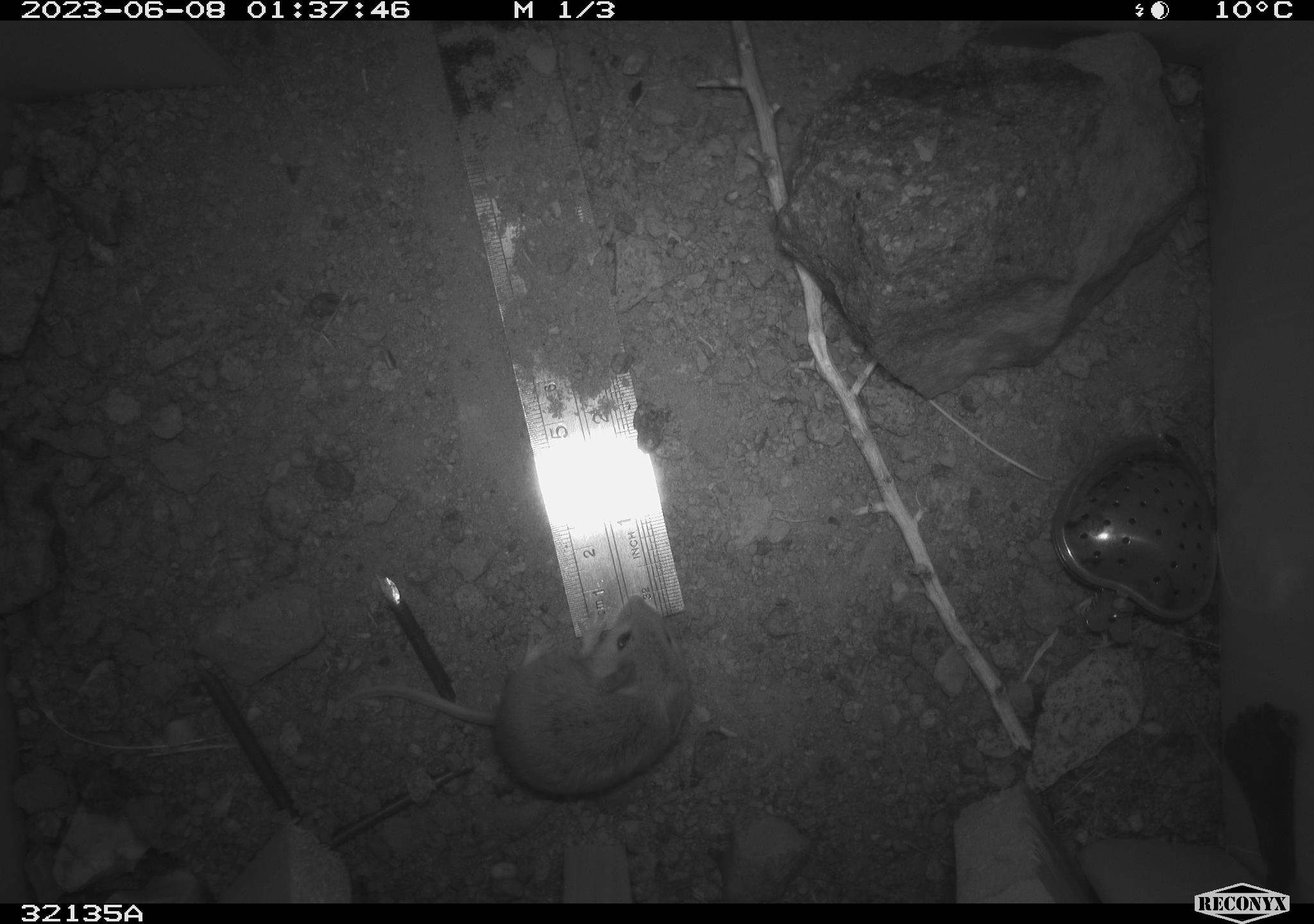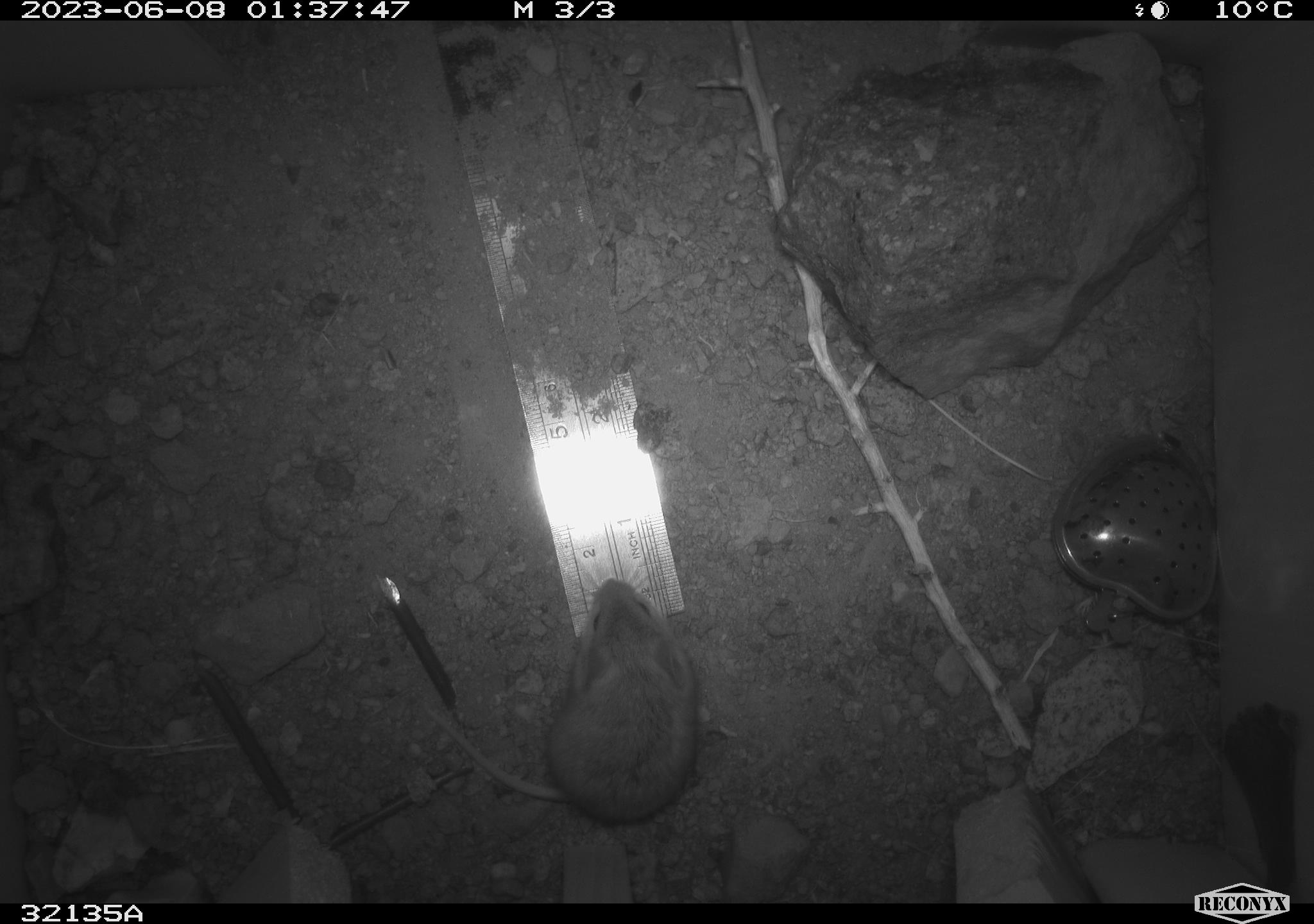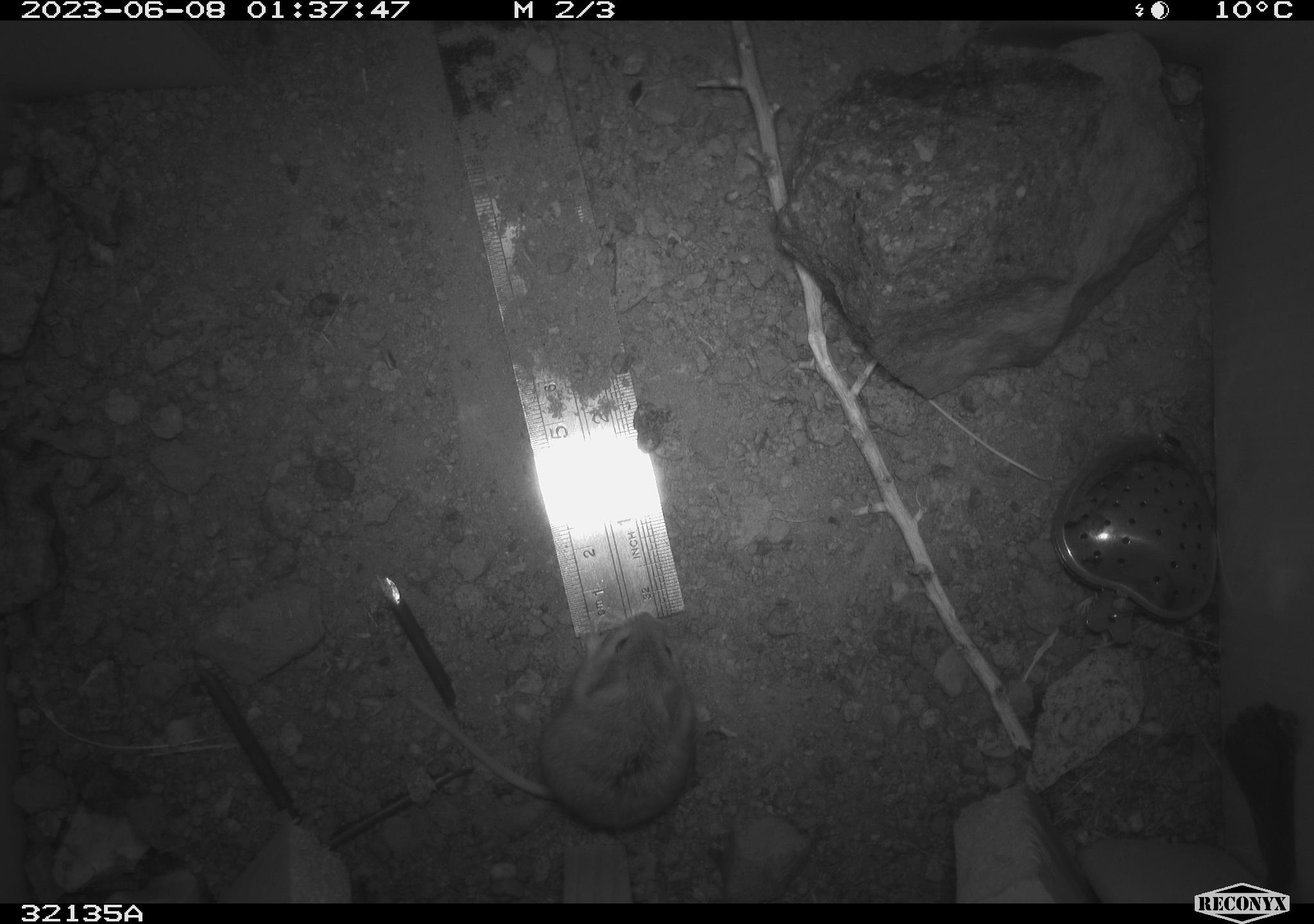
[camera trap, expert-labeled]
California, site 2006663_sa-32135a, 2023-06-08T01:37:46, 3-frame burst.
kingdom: Animalia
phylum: Chordata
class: Mammalia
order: Rodentia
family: Heteromyidae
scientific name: Heteromyidae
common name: kangaroo rats and pocket mice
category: heteromyidae family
Heteromyidae family (kangaroo rats and pocket mice) (Heteromyidae).